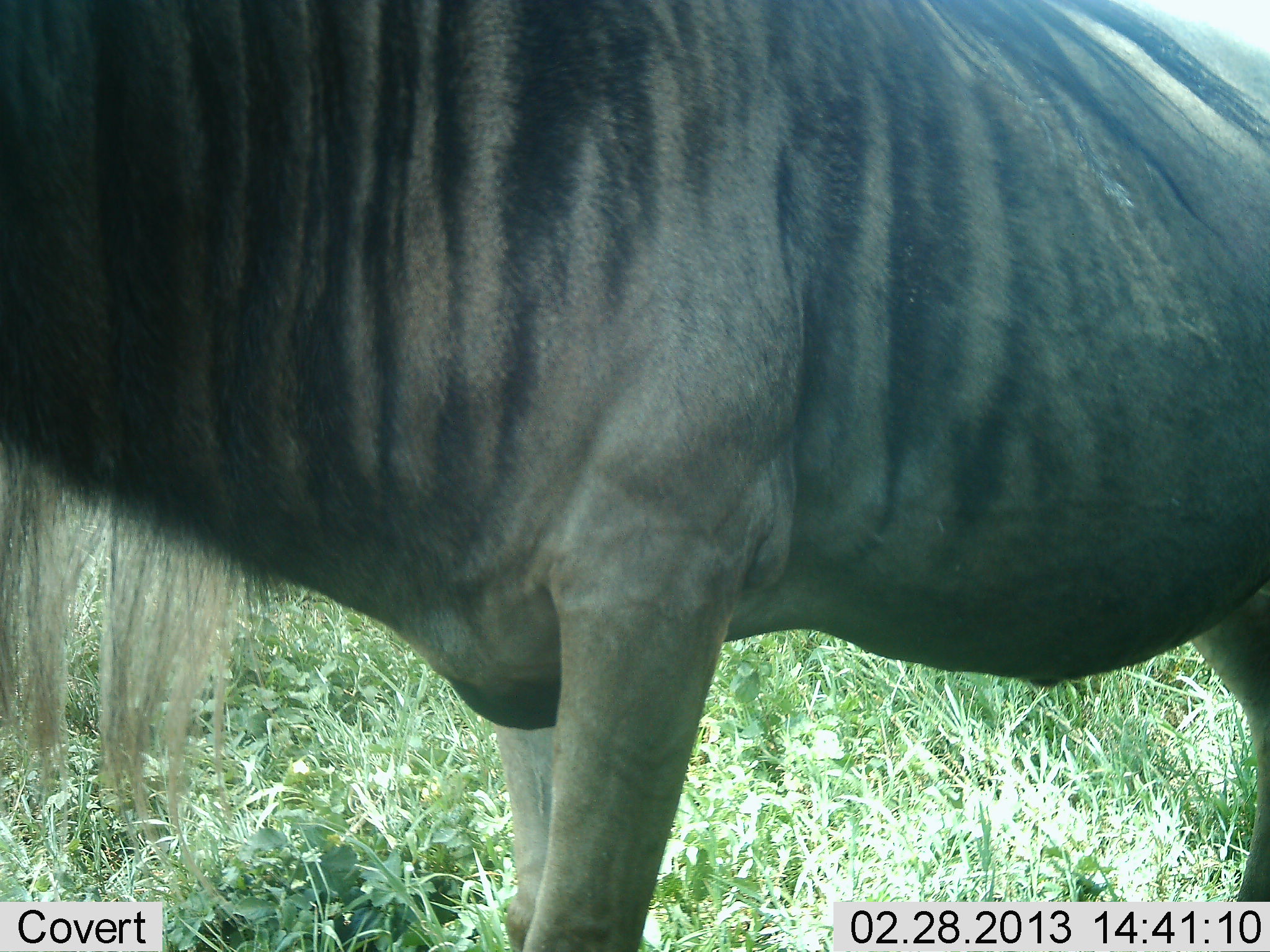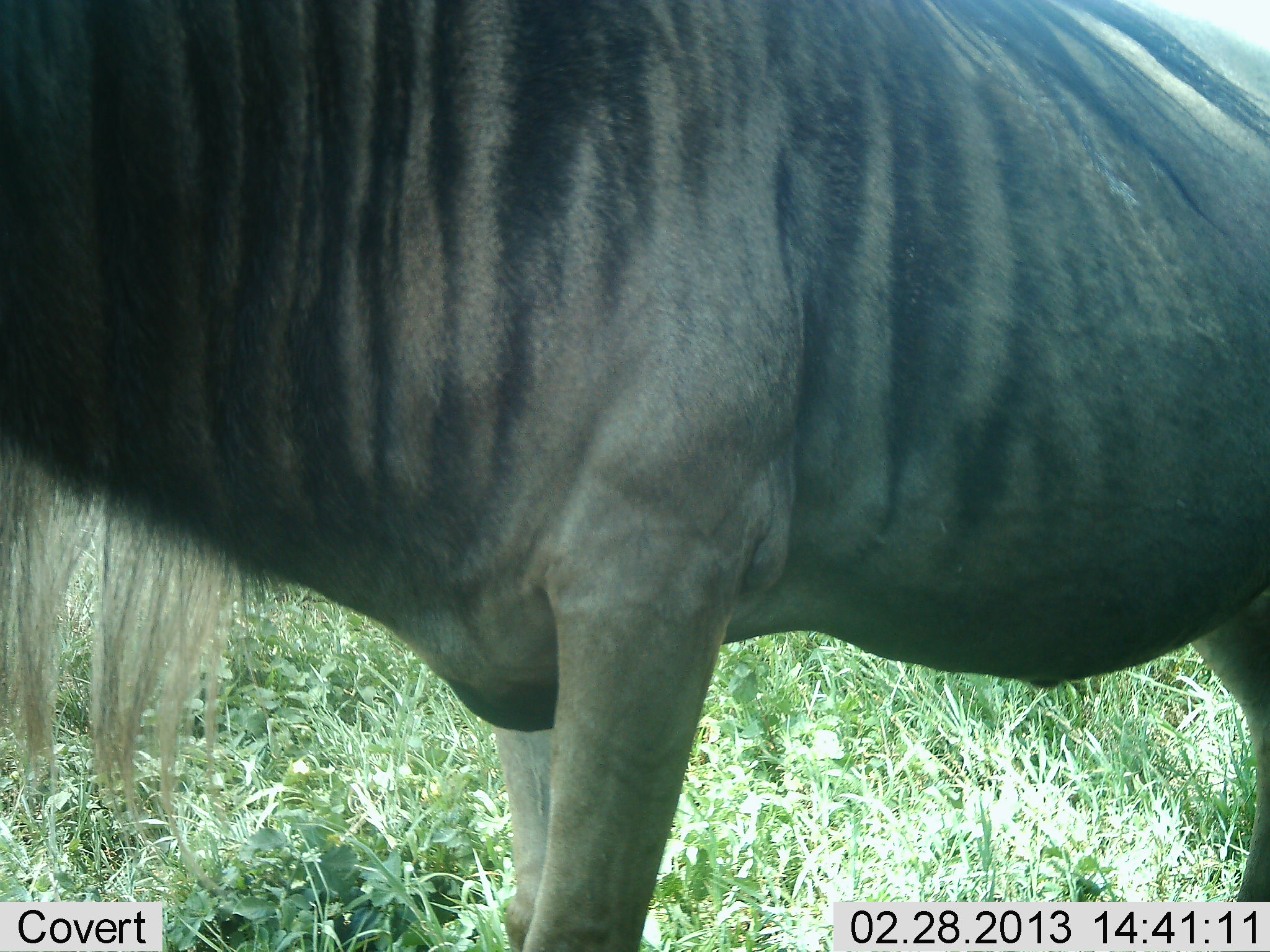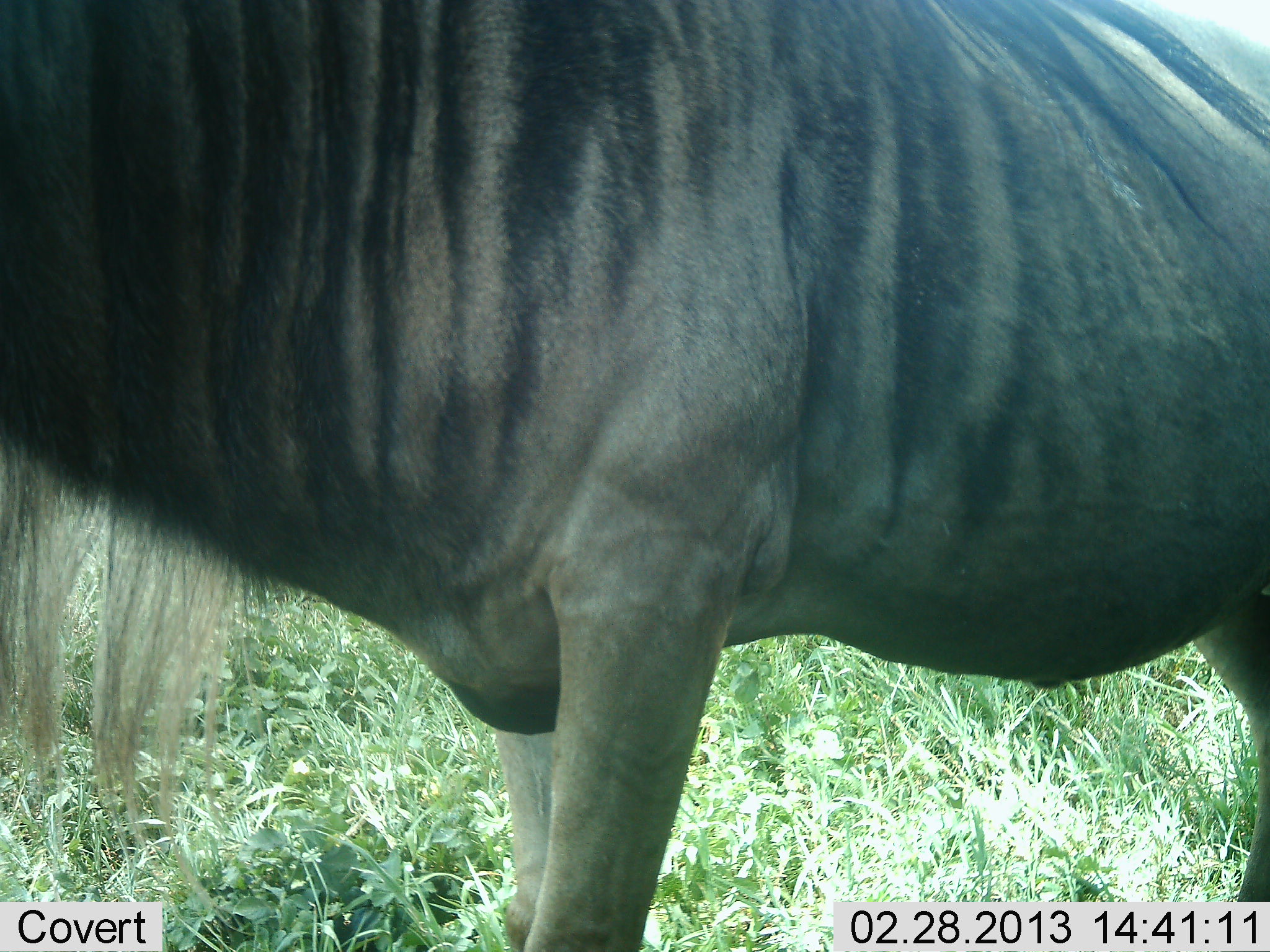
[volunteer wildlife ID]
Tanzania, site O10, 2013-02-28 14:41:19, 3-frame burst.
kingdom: Animalia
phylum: Chordata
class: Mammalia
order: Artiodactyla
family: Bovidae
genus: Connochaetes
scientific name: Connochaetes taurinus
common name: blue wildebeest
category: wildebeest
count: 1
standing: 100%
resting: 0%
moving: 3%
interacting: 0%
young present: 0%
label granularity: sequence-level